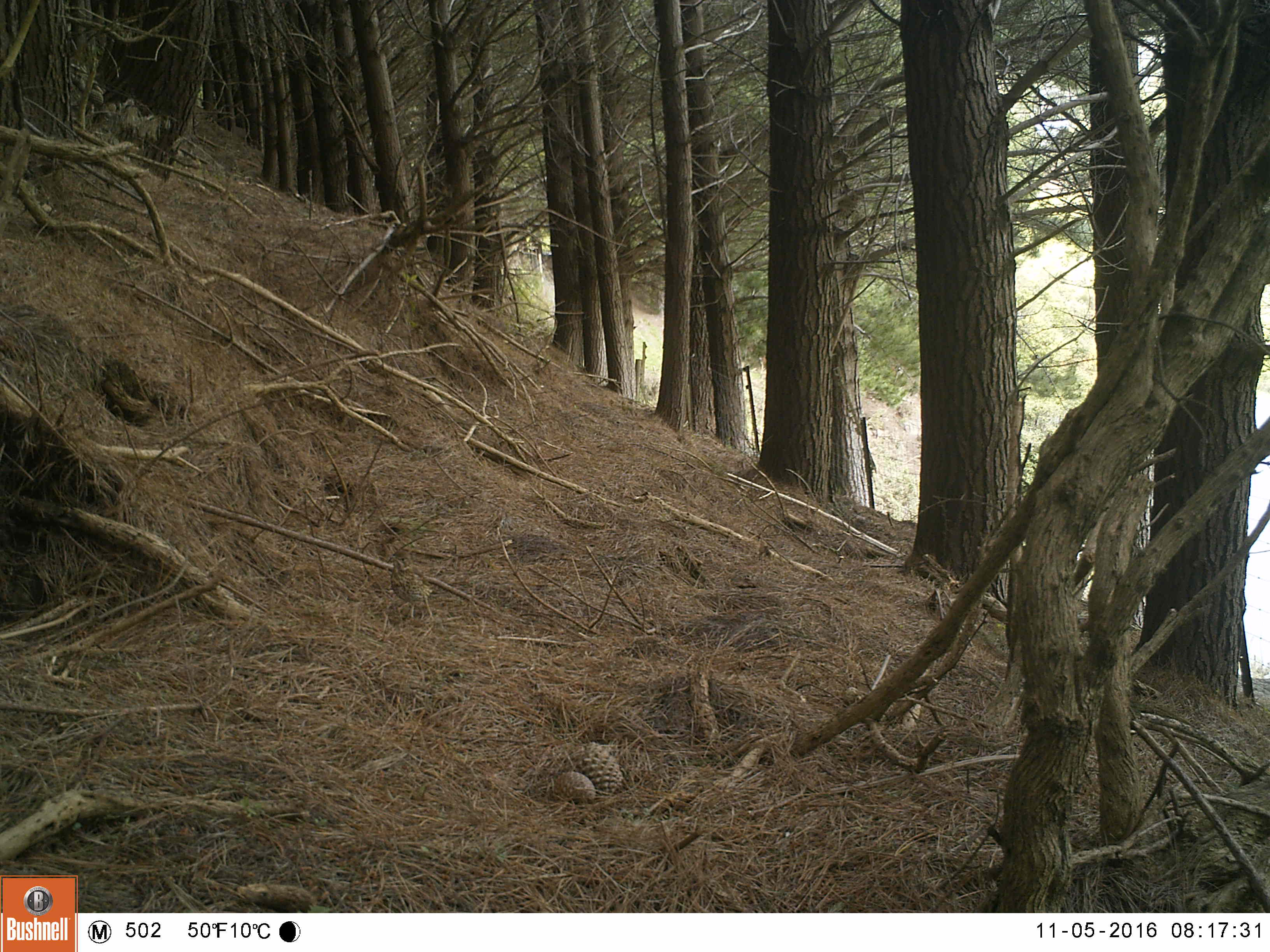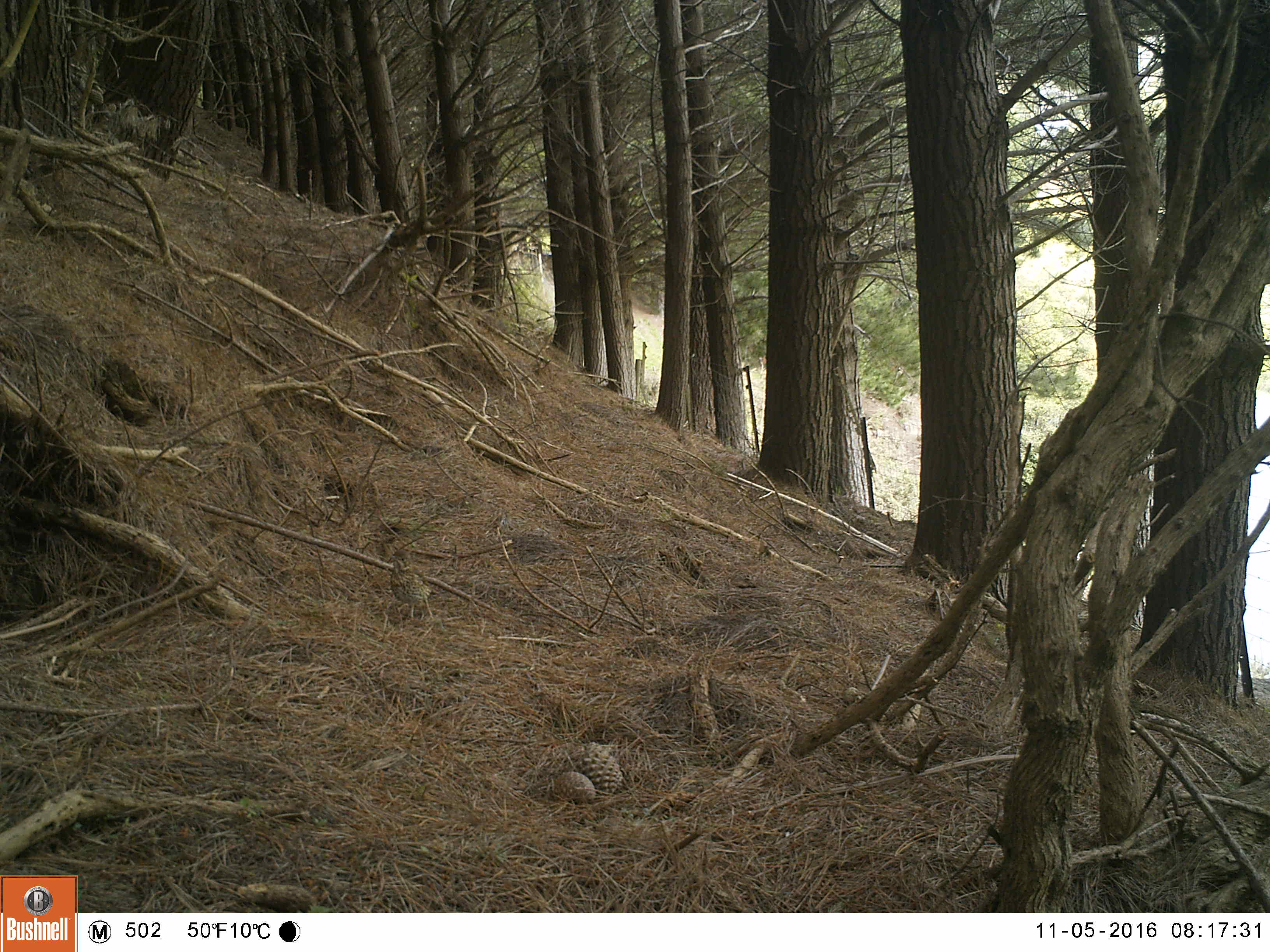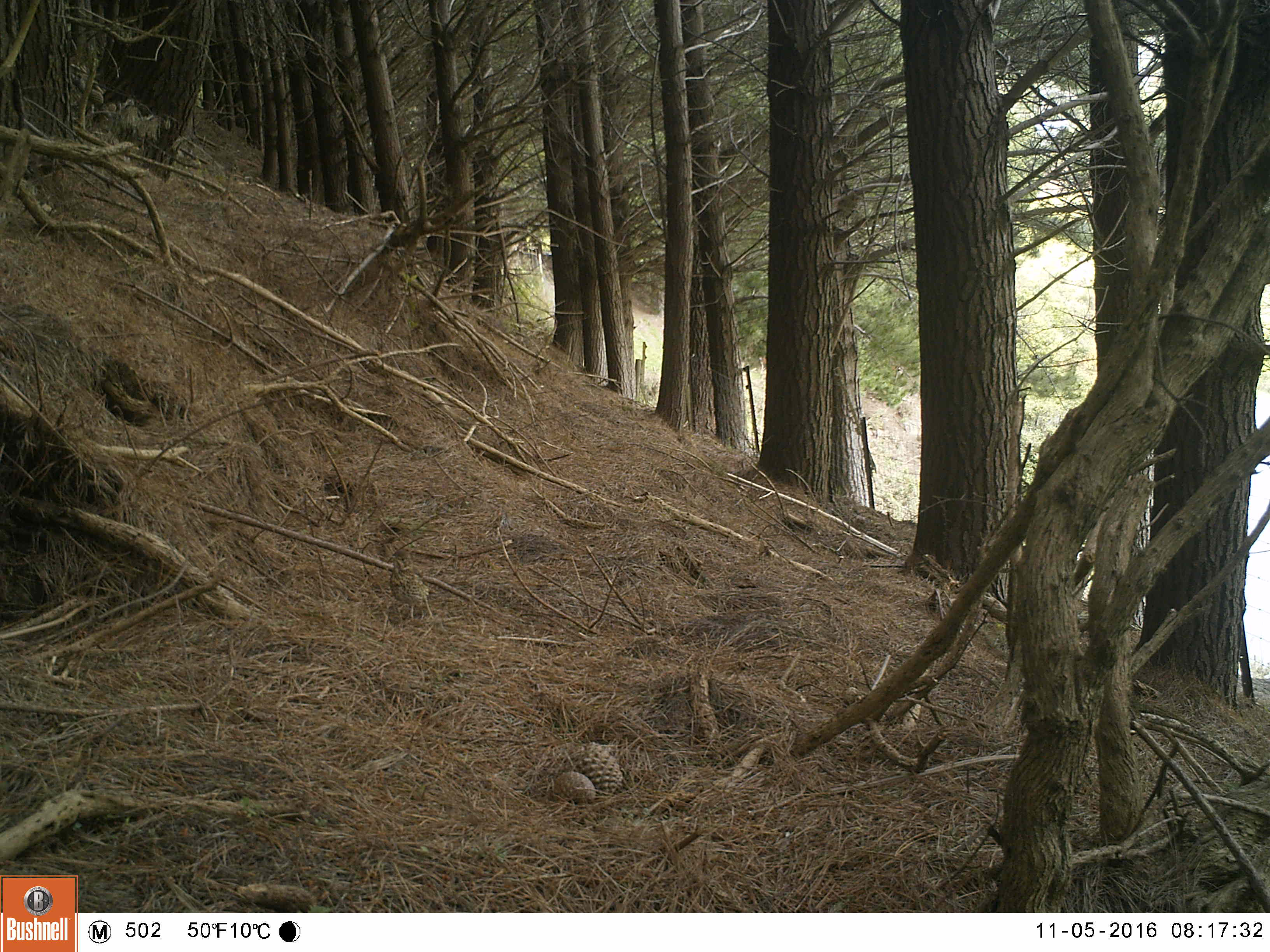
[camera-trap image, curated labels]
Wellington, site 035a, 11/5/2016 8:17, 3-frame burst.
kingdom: Animalia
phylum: Chordata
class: Aves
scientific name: Aves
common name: bird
Bird (Aves).